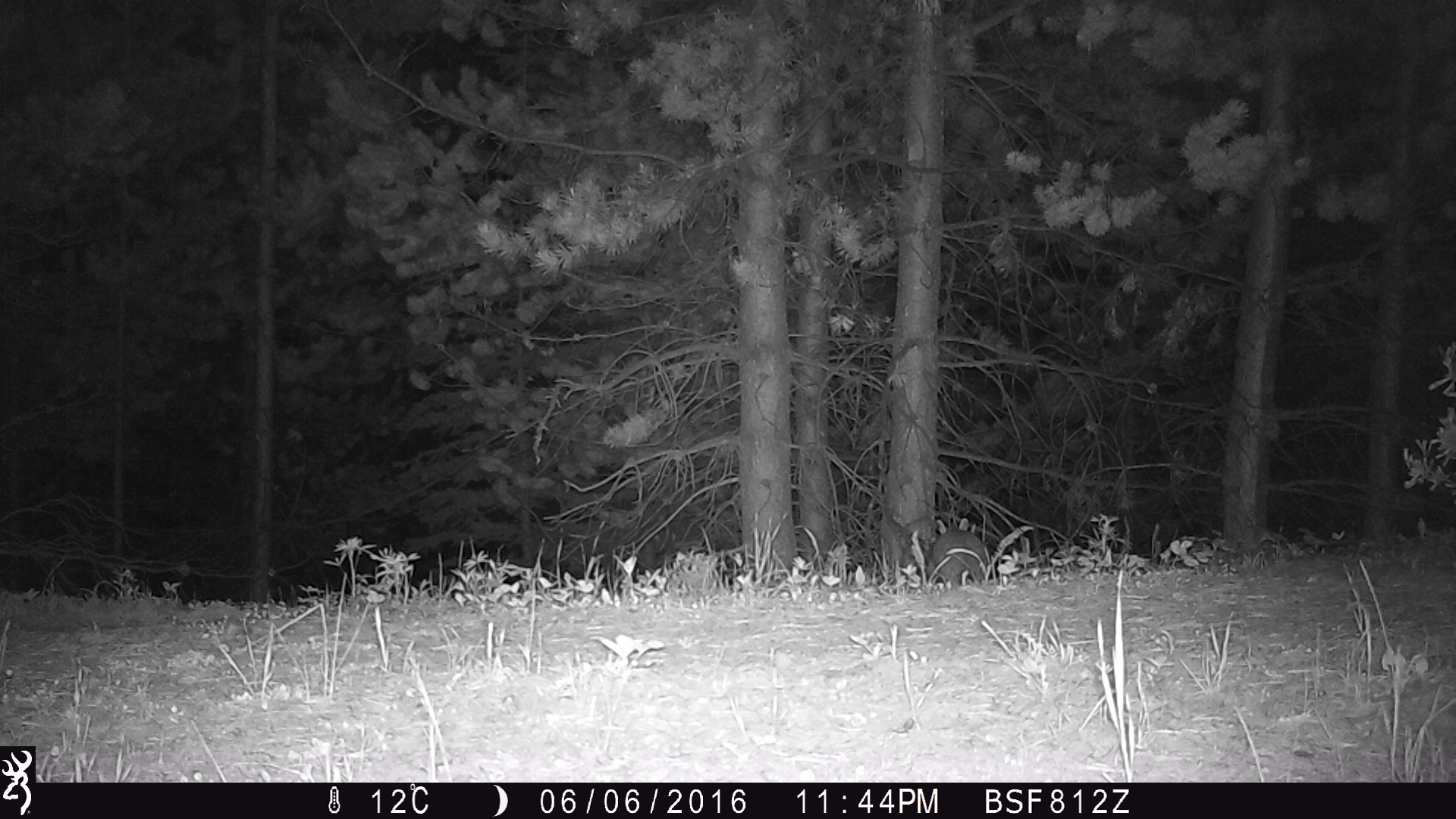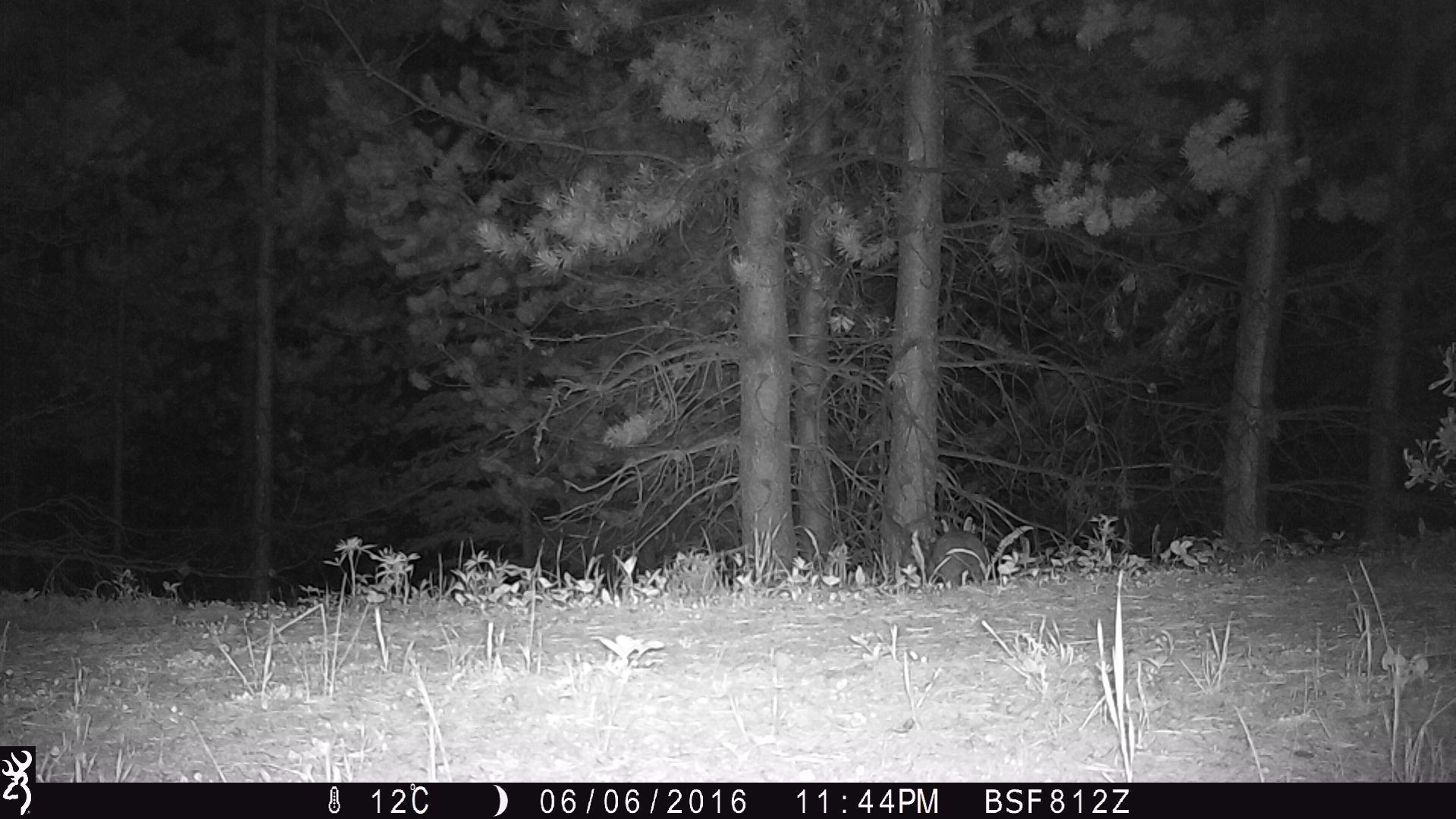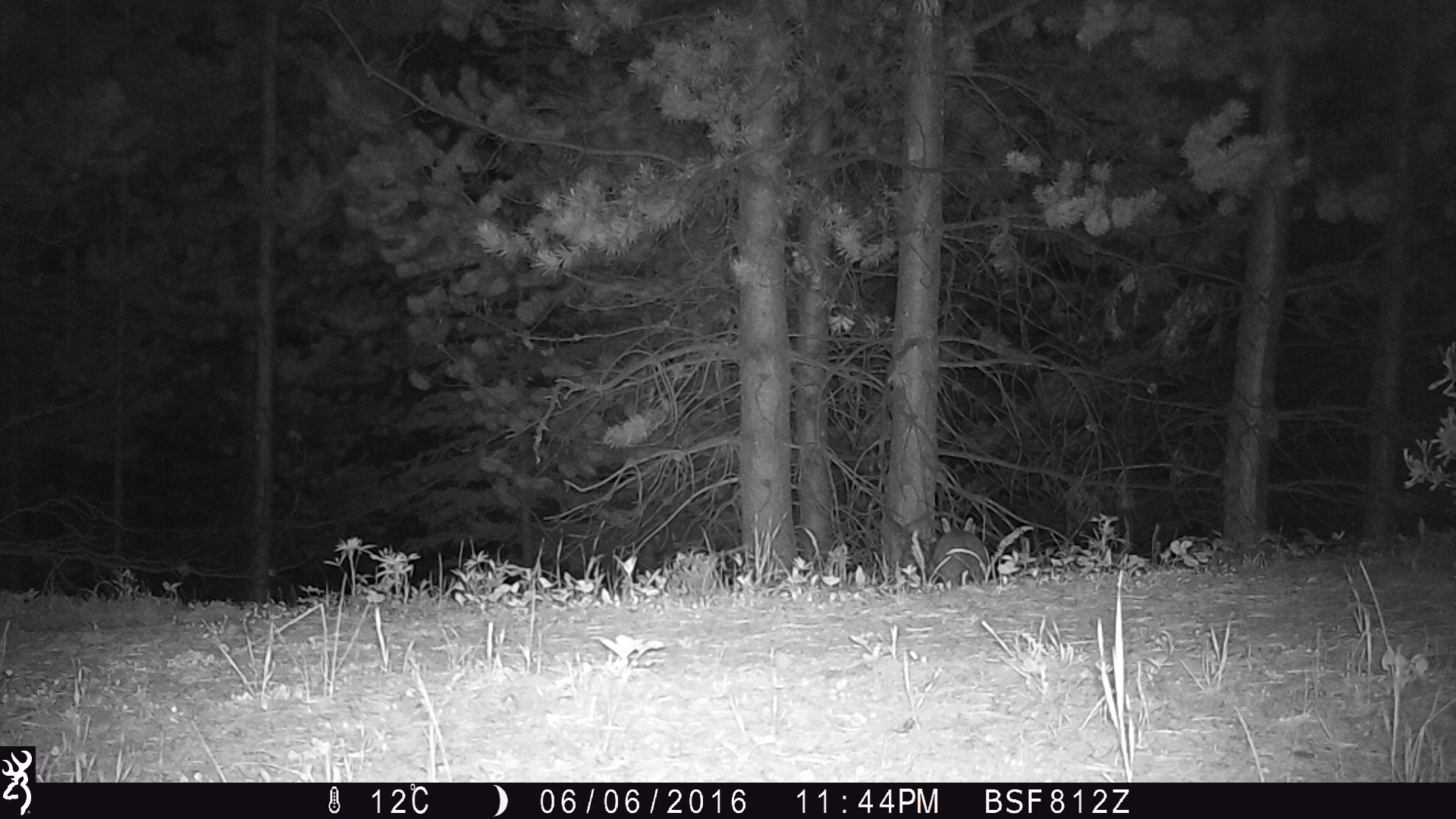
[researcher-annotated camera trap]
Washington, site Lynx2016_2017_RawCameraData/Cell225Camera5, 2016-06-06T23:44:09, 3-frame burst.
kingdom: Animalia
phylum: Chordata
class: Mammalia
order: Lagomorpha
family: Leporidae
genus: Lepus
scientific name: Lepus americanus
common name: snowshoe hare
Lepus americanus (snowshoe hare). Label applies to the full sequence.